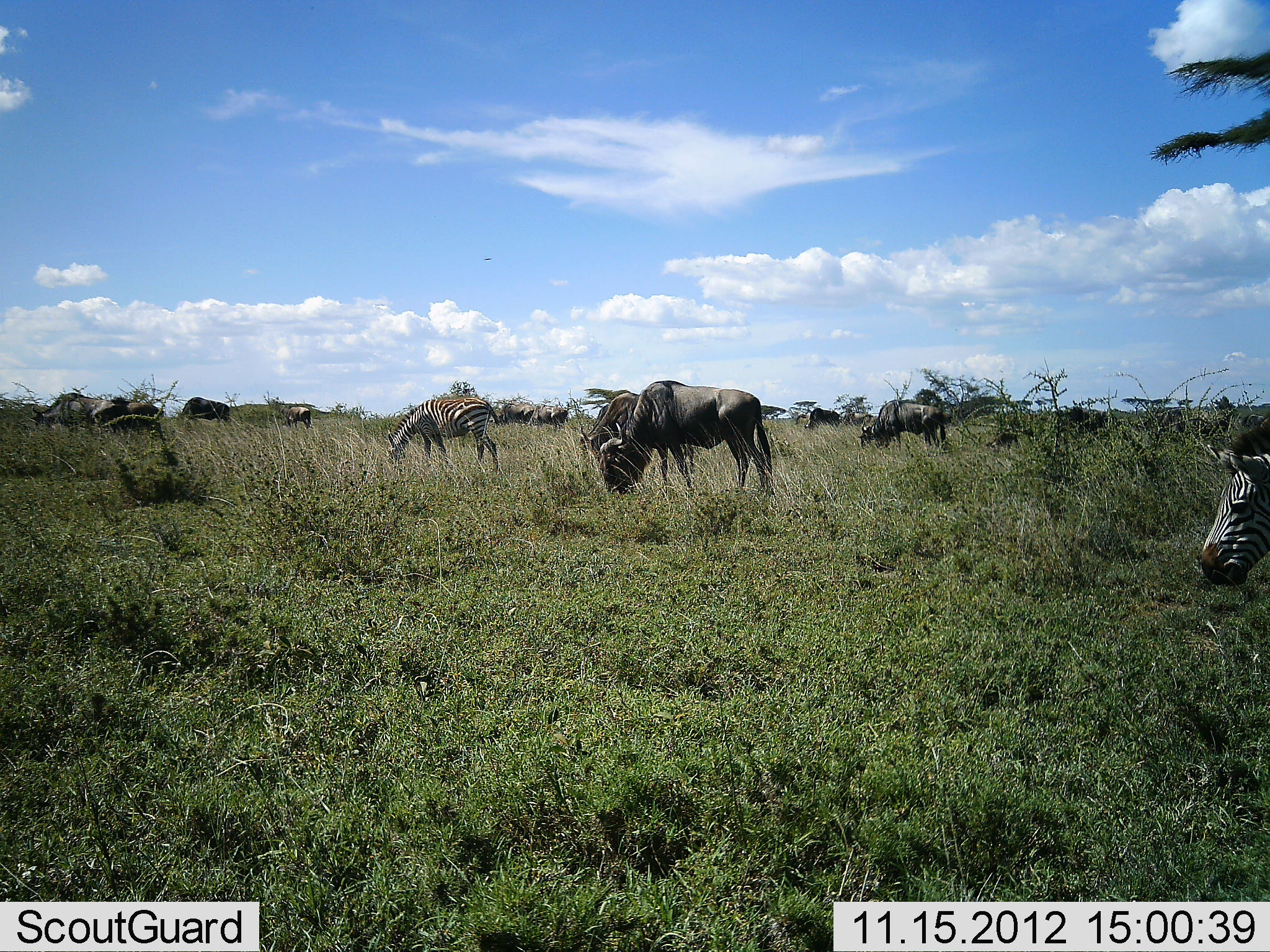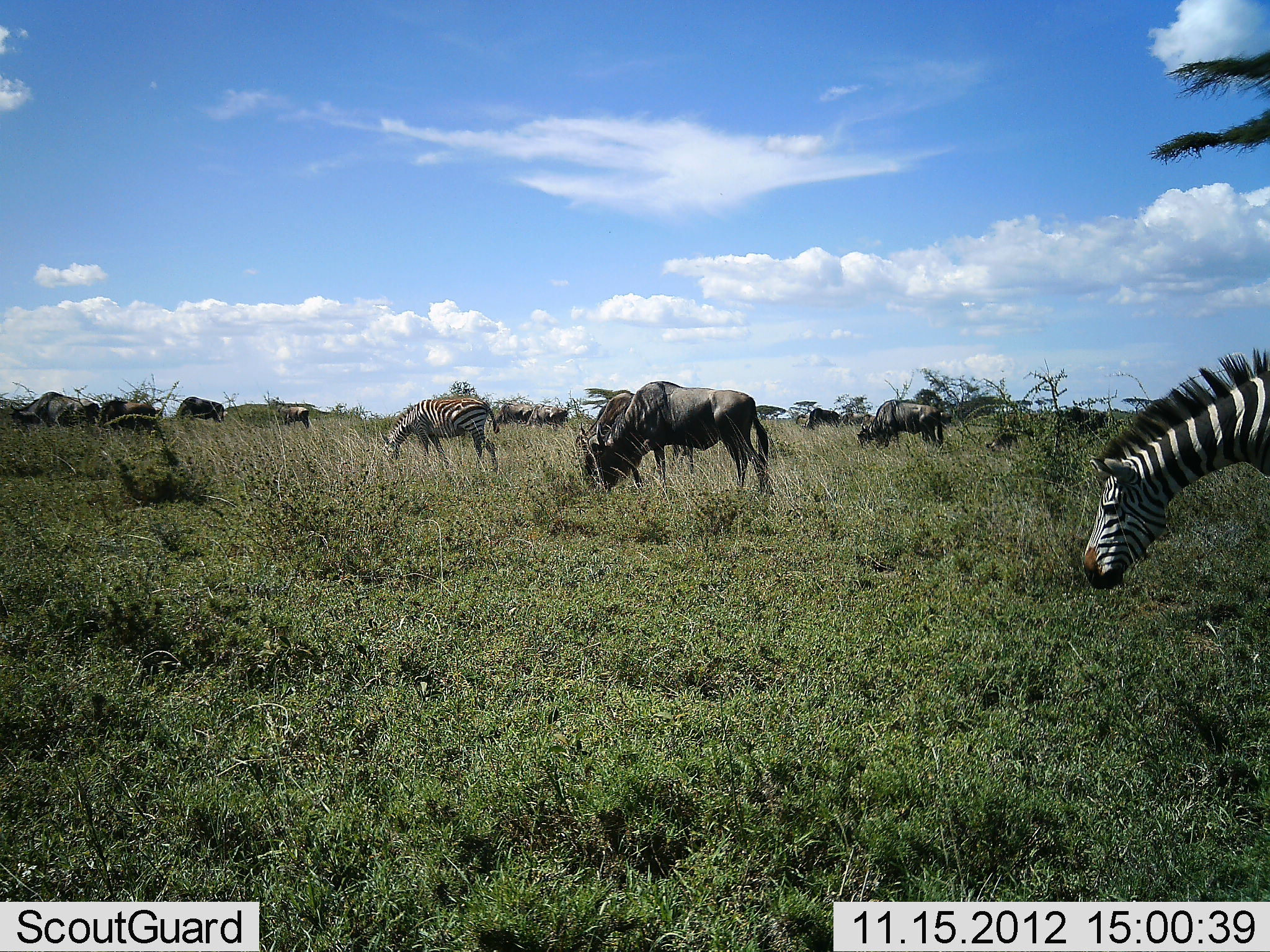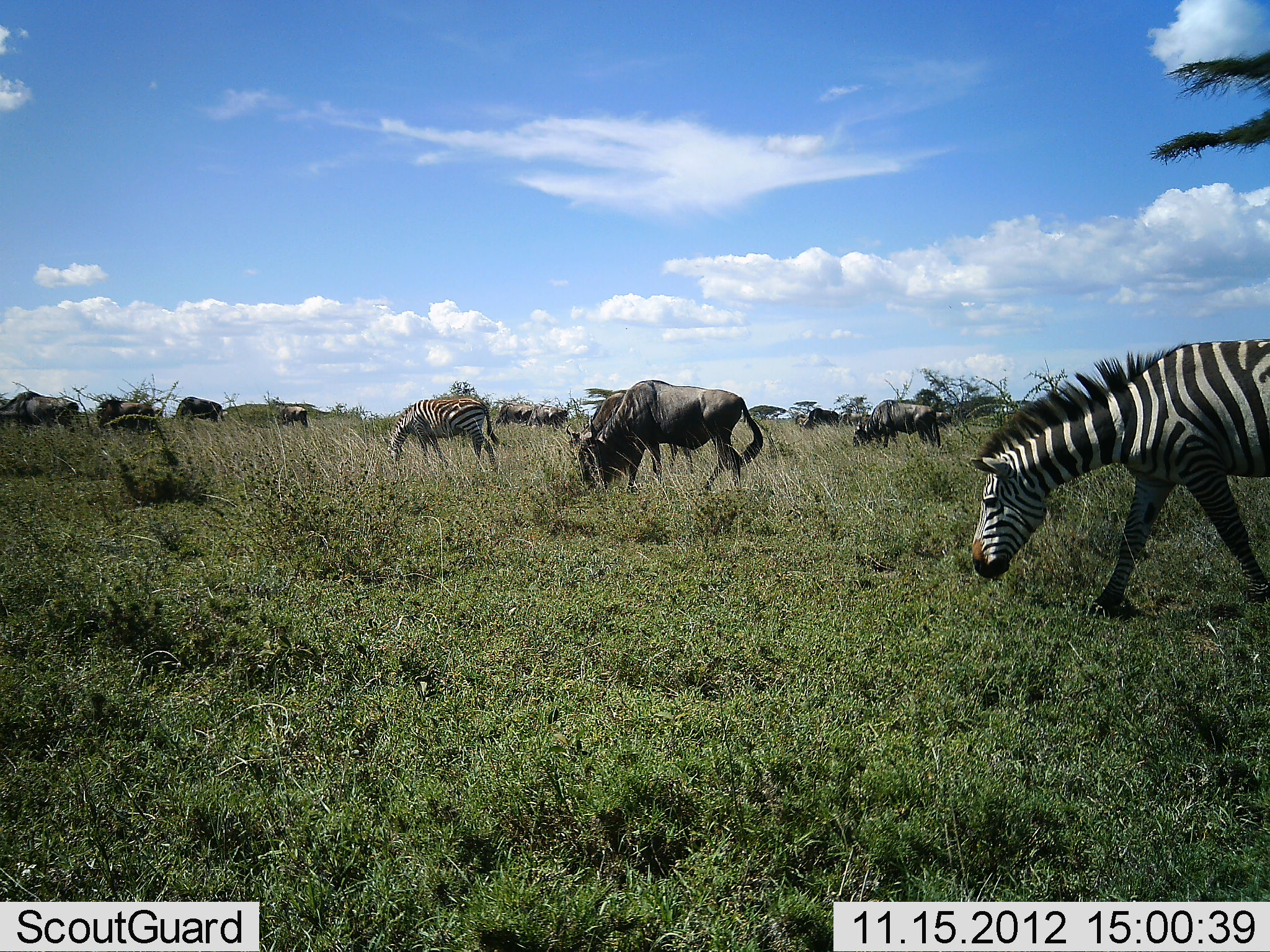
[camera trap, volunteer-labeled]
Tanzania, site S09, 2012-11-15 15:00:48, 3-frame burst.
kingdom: Animalia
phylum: Chordata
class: Mammalia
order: Artiodactyla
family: Bovidae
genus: Connochaetes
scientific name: Connochaetes taurinus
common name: blue wildebeest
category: wildebeest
Wildebeest (blue wildebeest) (Connochaetes taurinus), count 10. Behavior (volunteer vote fractions): standing 17%, resting 0%, moving 34%, interacting 0%. Young present (vote fraction): 0%. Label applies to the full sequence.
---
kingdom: Animalia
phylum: Chordata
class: Mammalia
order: Perissodactyla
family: Equidae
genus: Equus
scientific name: Equus quagga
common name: plains zebra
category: zebra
Zebra (plains zebra) (Equus quagga), count 2. Behavior (volunteer vote fractions): standing 12%, resting 0%, moving 47%, interacting 0%. Young present (vote fraction): 0%. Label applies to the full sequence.